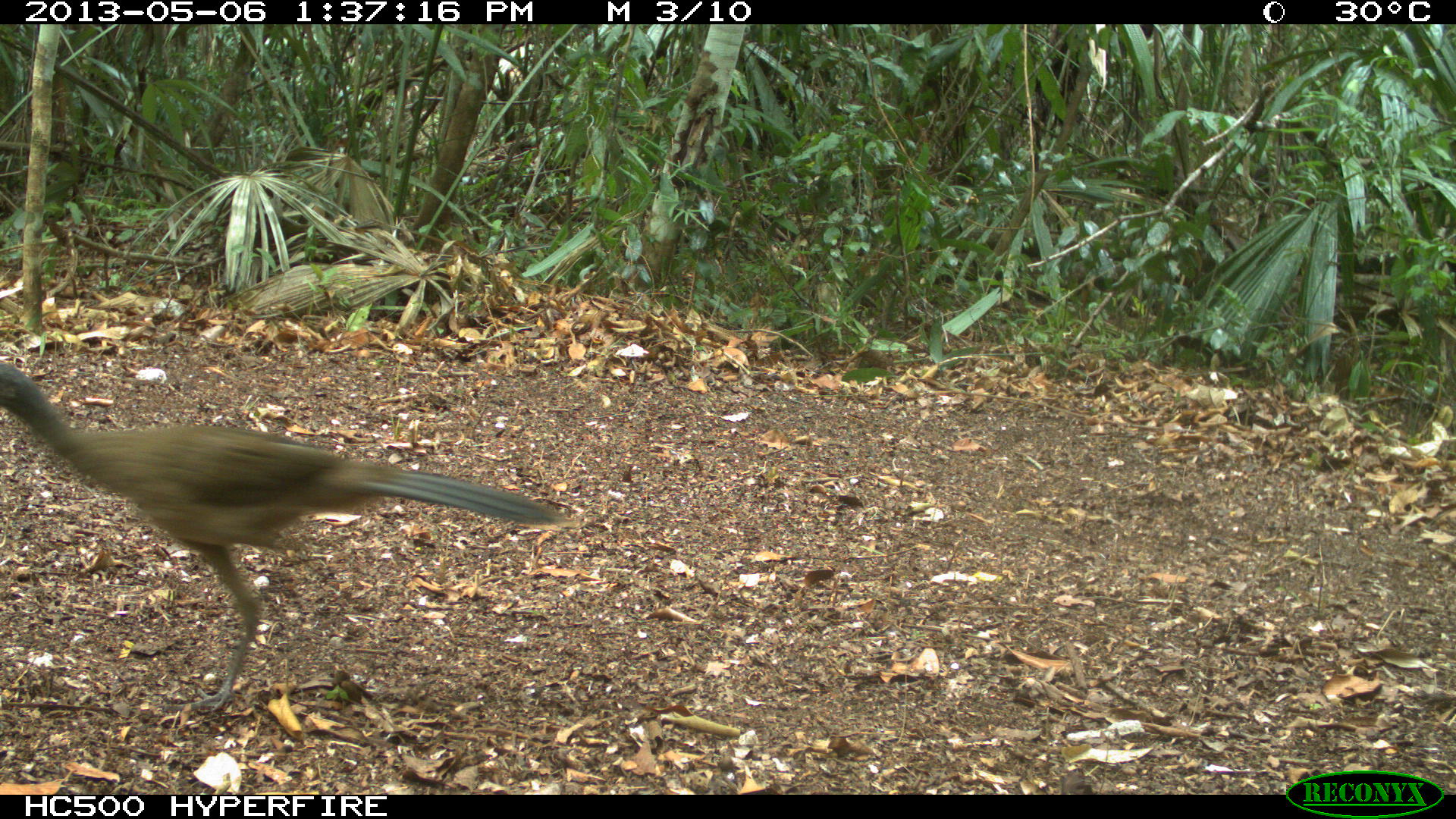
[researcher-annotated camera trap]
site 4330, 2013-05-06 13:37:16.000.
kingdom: Animalia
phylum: Chordata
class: Aves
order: Galliformes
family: Cracidae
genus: Ortalis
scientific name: Ortalis vetula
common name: plain chachalaca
Ortalis vetula (plain chachalaca), count 1.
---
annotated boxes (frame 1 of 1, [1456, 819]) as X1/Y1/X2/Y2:
ortalis vetula: 0/361/565/713